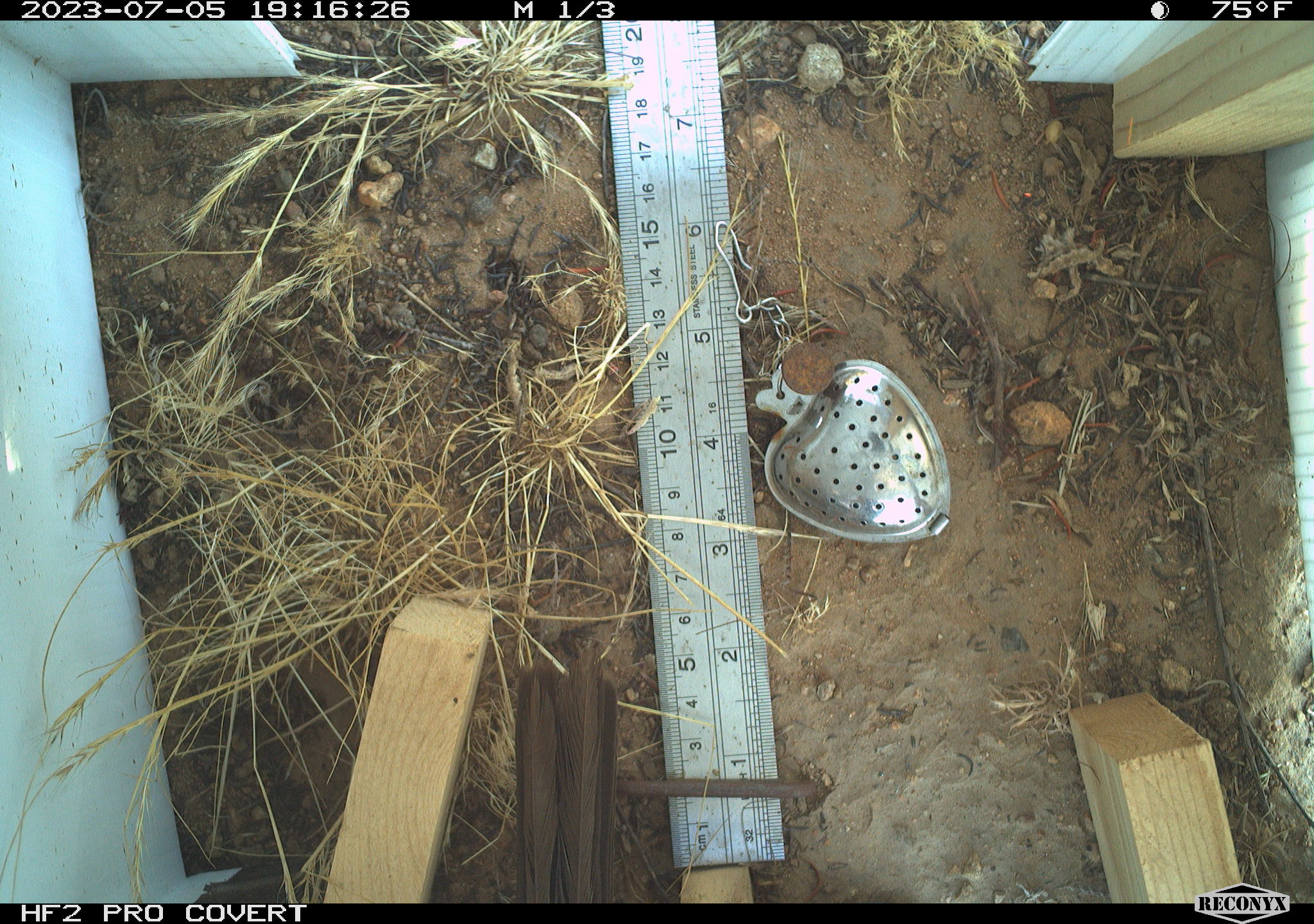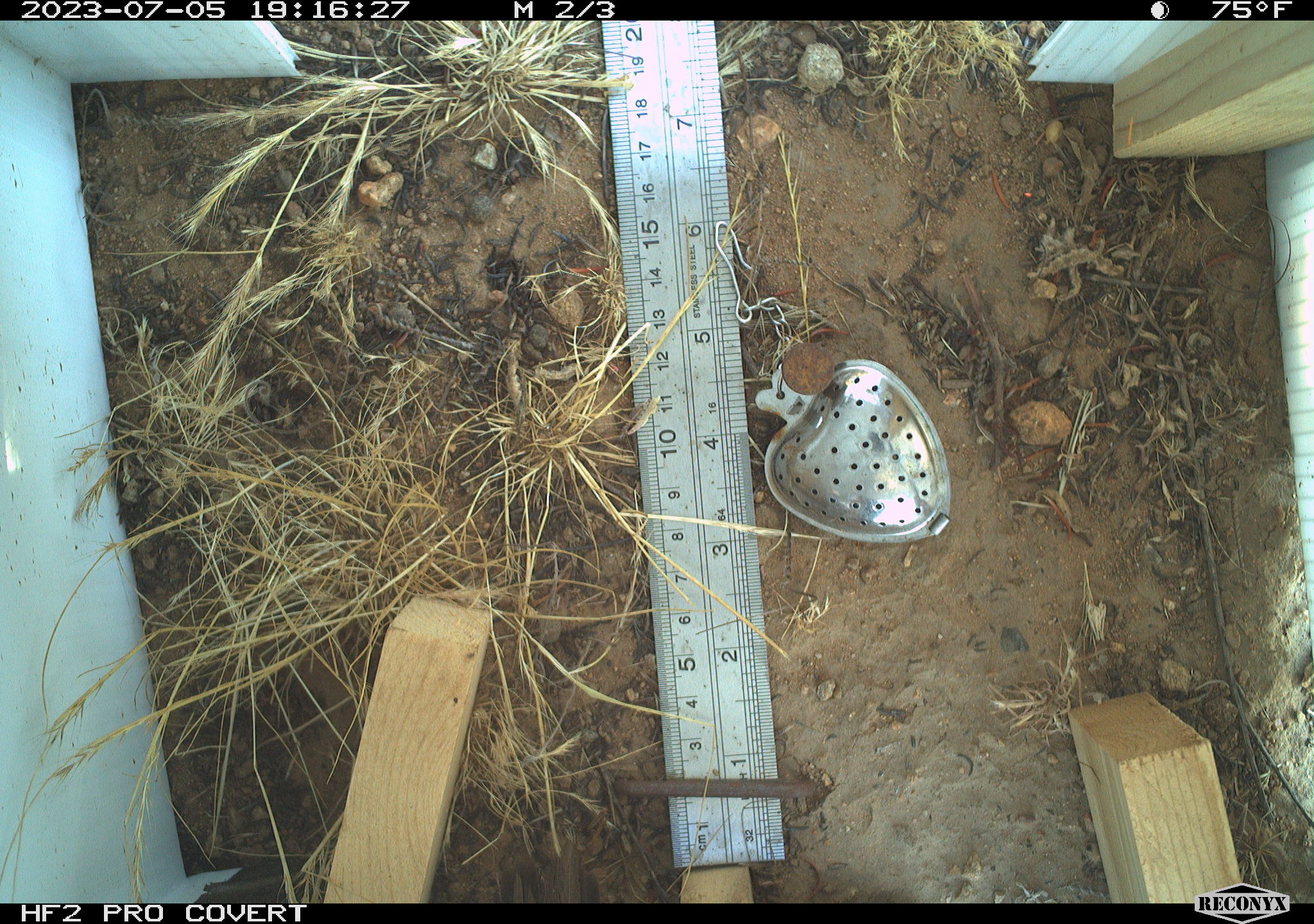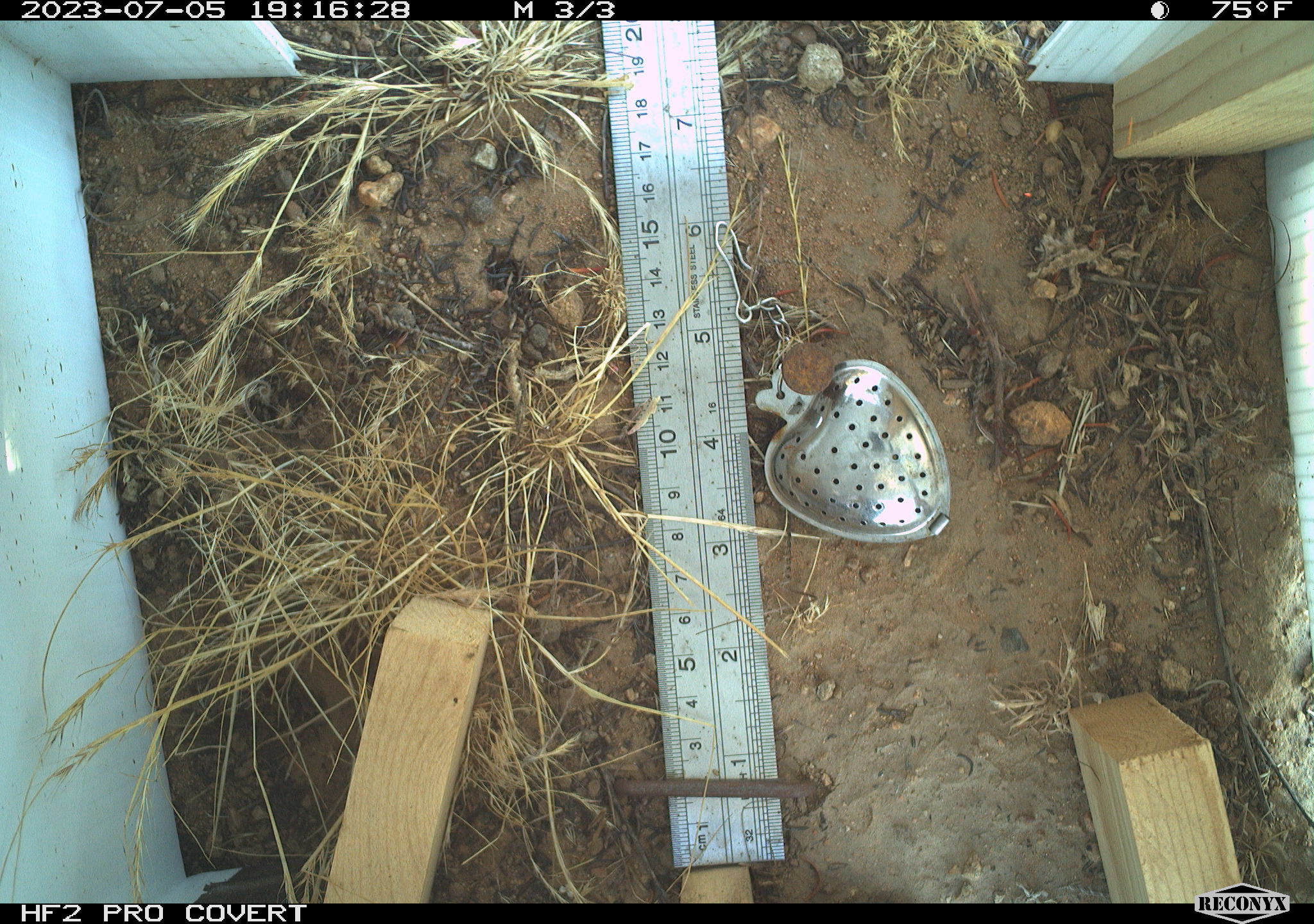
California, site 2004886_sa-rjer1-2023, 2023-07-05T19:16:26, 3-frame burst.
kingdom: Animalia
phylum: Chordata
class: Aves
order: Passeriformes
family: Passerellidae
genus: Melozone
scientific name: Melozone crissalis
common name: california towhee